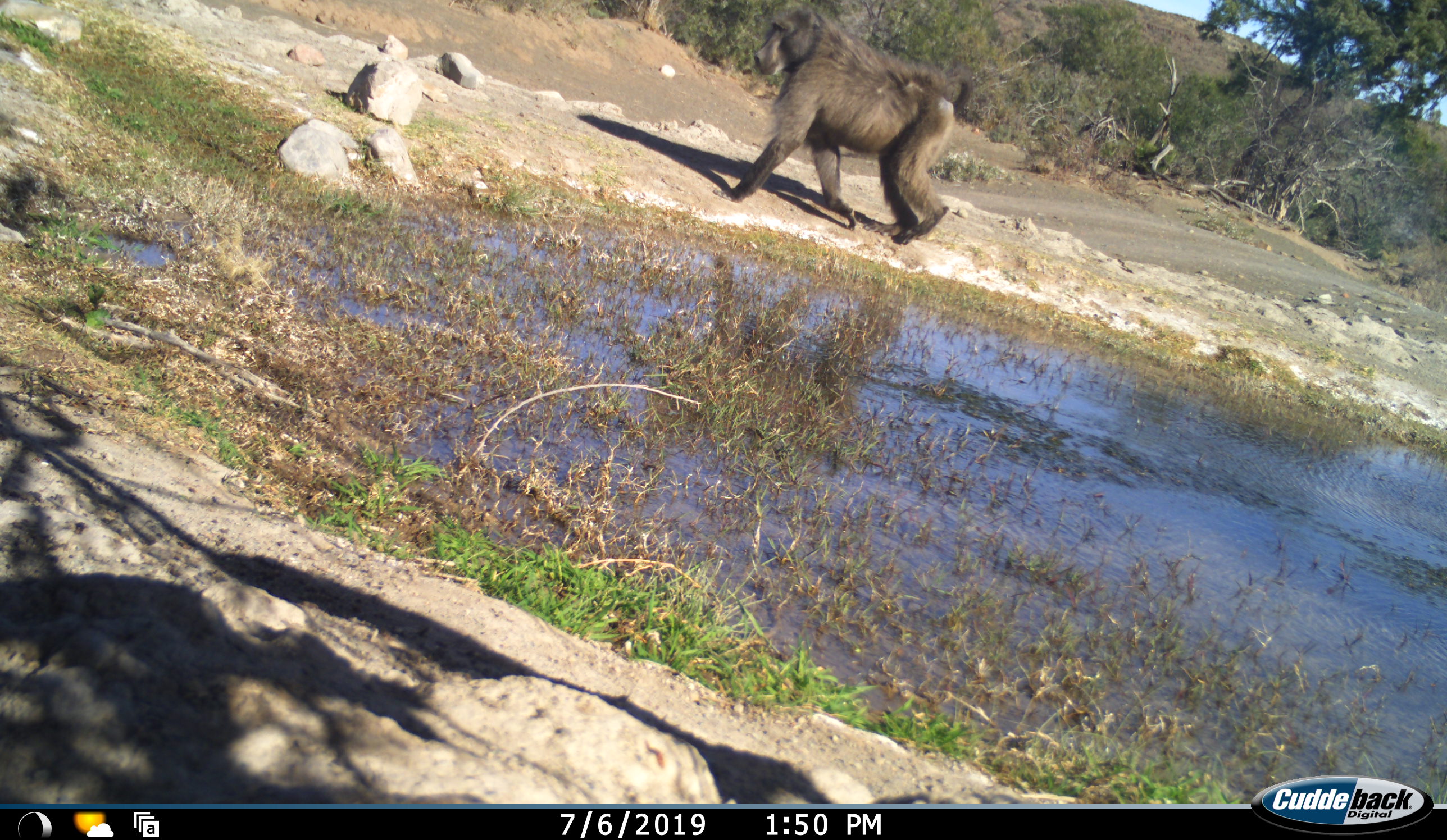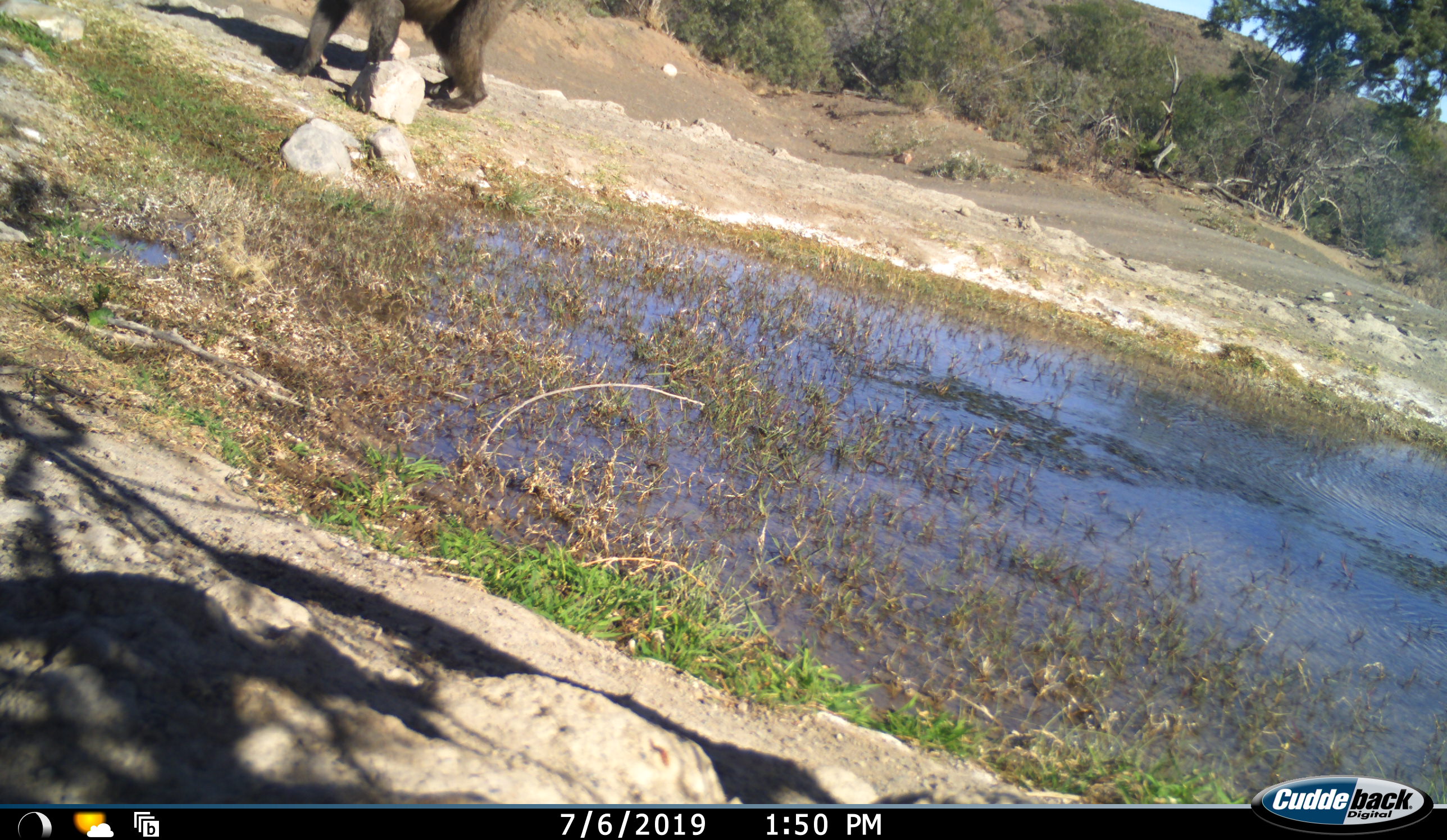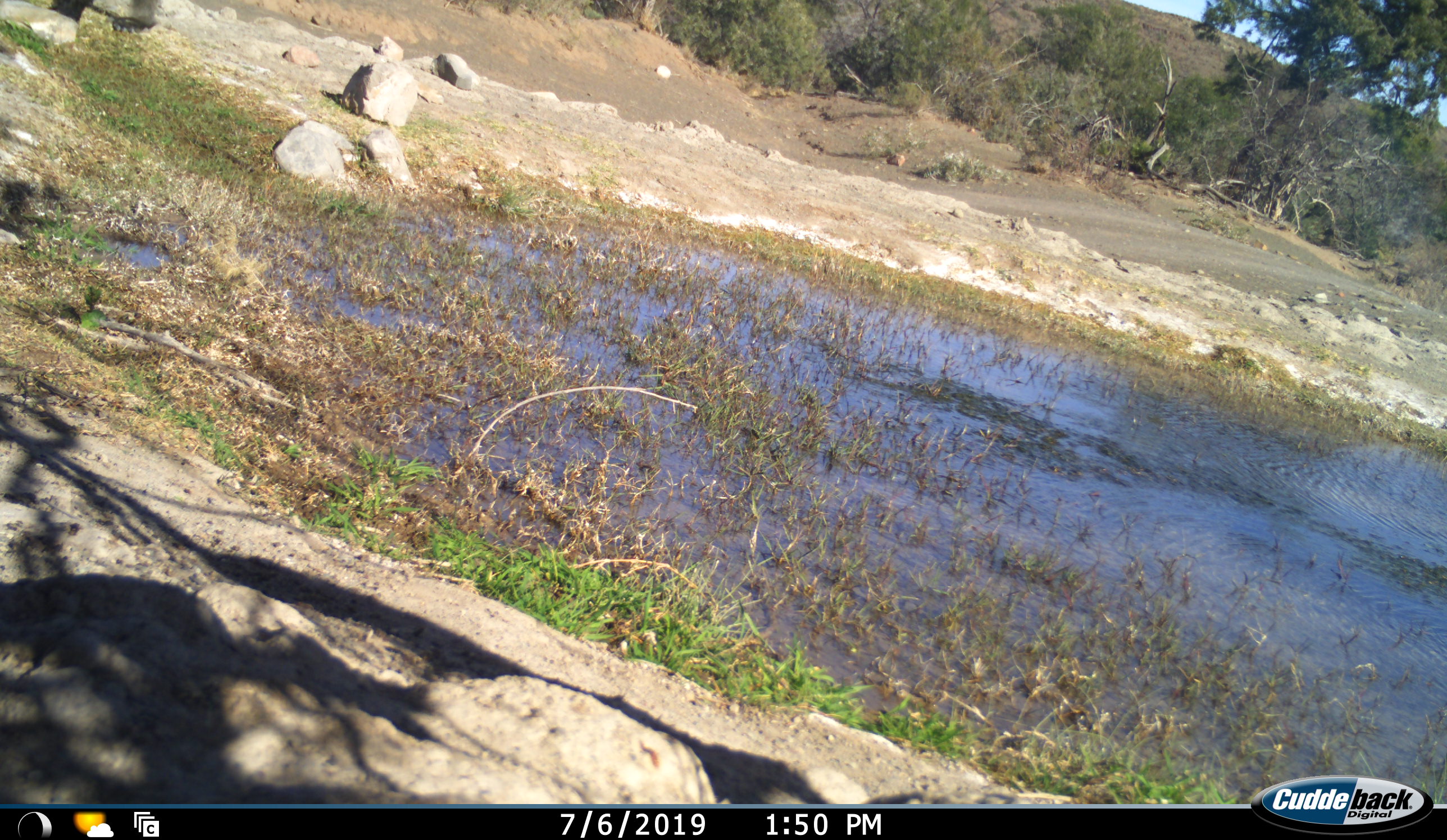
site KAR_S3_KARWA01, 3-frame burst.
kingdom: Animalia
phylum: Chordata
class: Mammalia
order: Primates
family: Cercopithecidae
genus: Papio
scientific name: Papio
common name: baboon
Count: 1.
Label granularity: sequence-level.